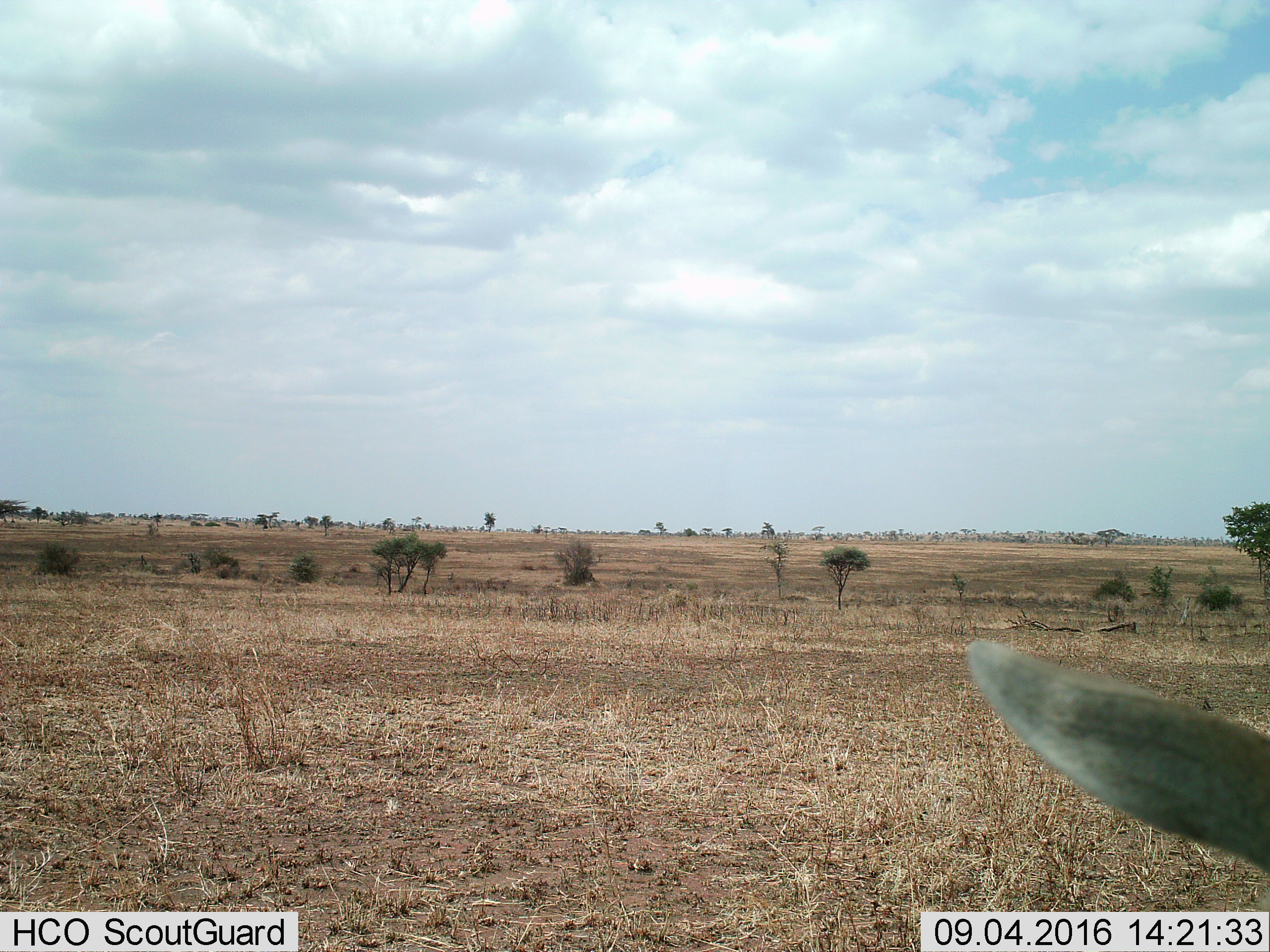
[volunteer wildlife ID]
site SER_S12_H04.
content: unidentified animal